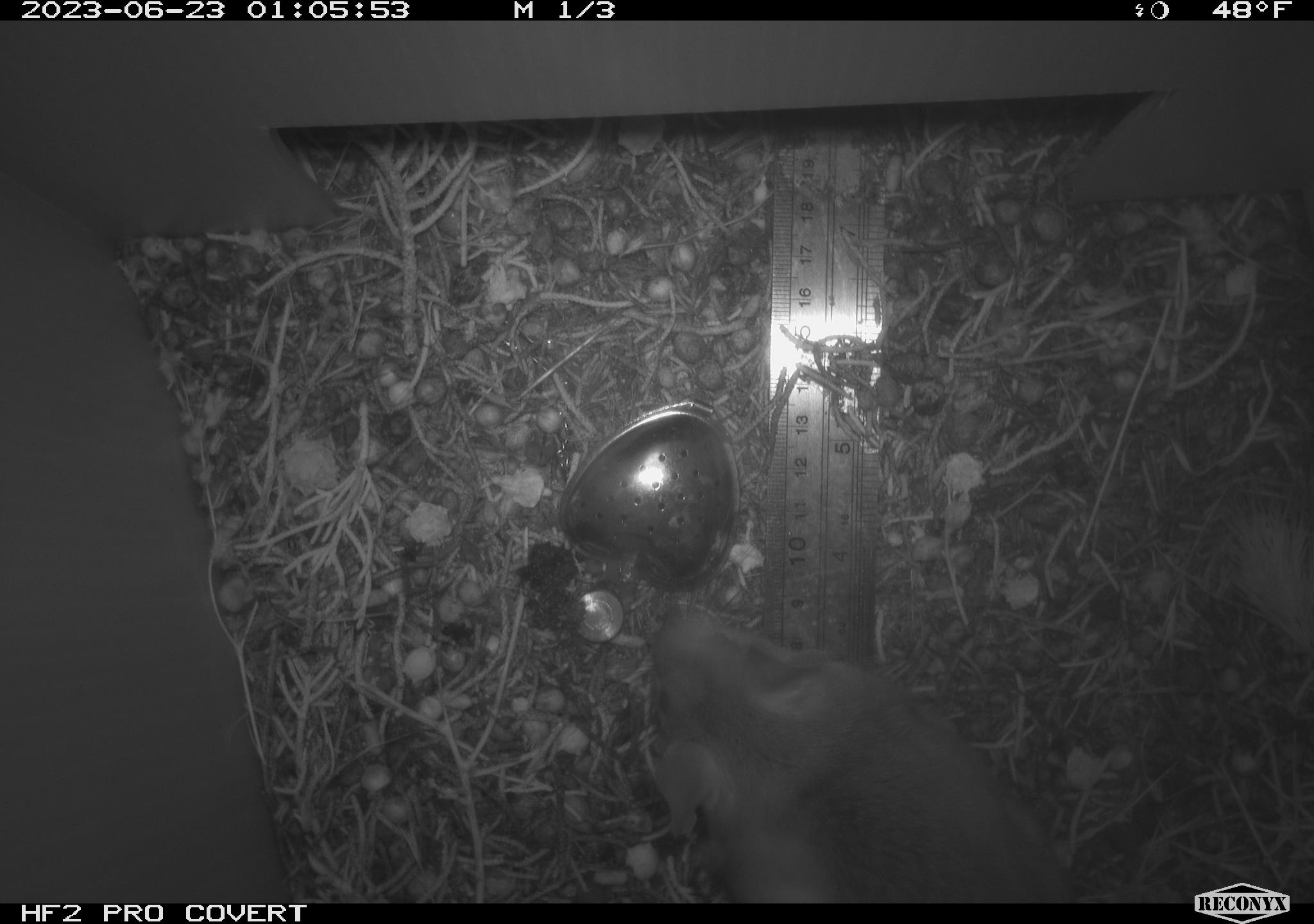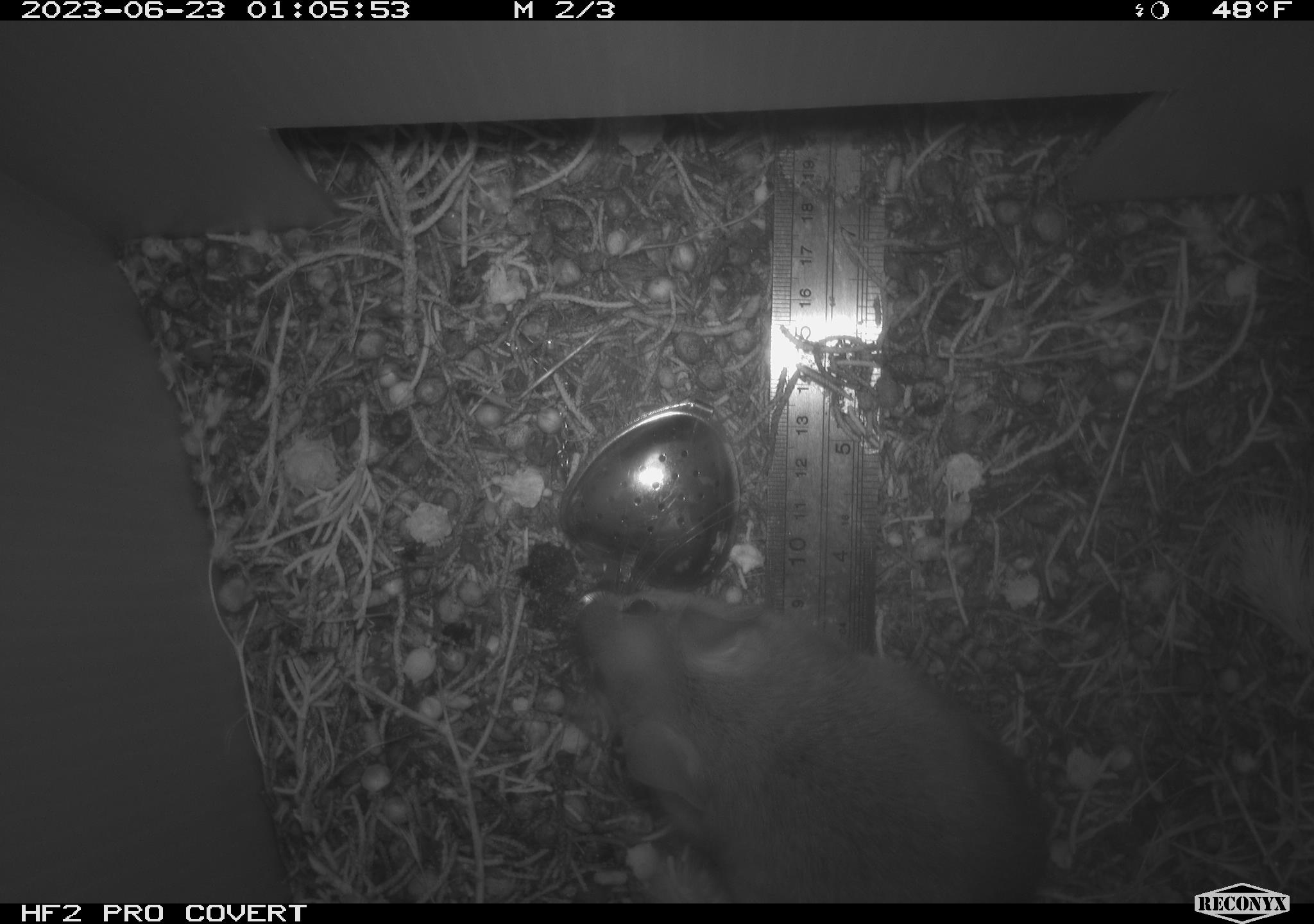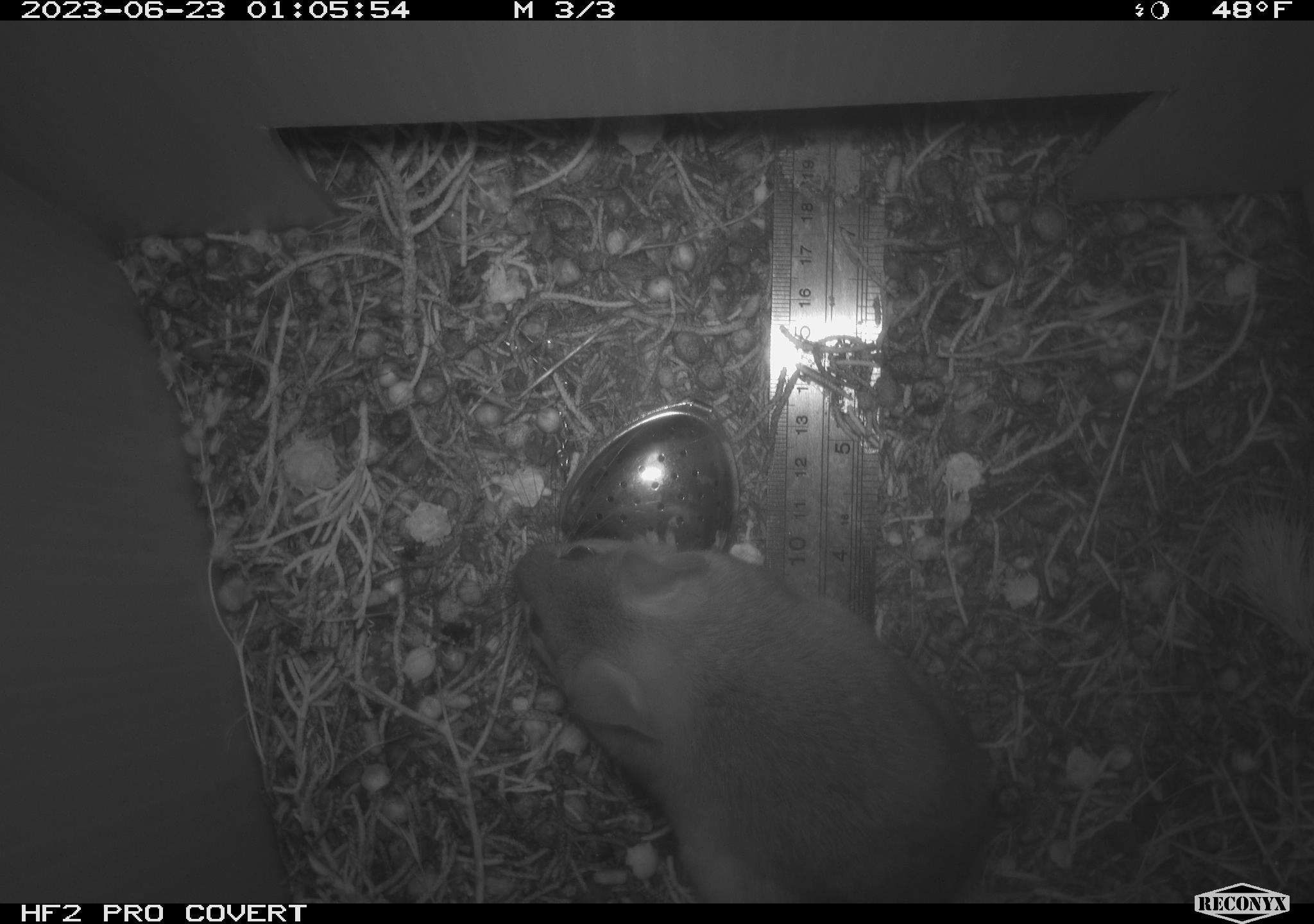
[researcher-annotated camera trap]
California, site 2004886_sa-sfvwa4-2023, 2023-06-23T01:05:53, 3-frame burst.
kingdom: Animalia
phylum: Chordata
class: Mammalia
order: Rodentia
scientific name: Rodentia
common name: mouse species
Mouse species (Rodentia).